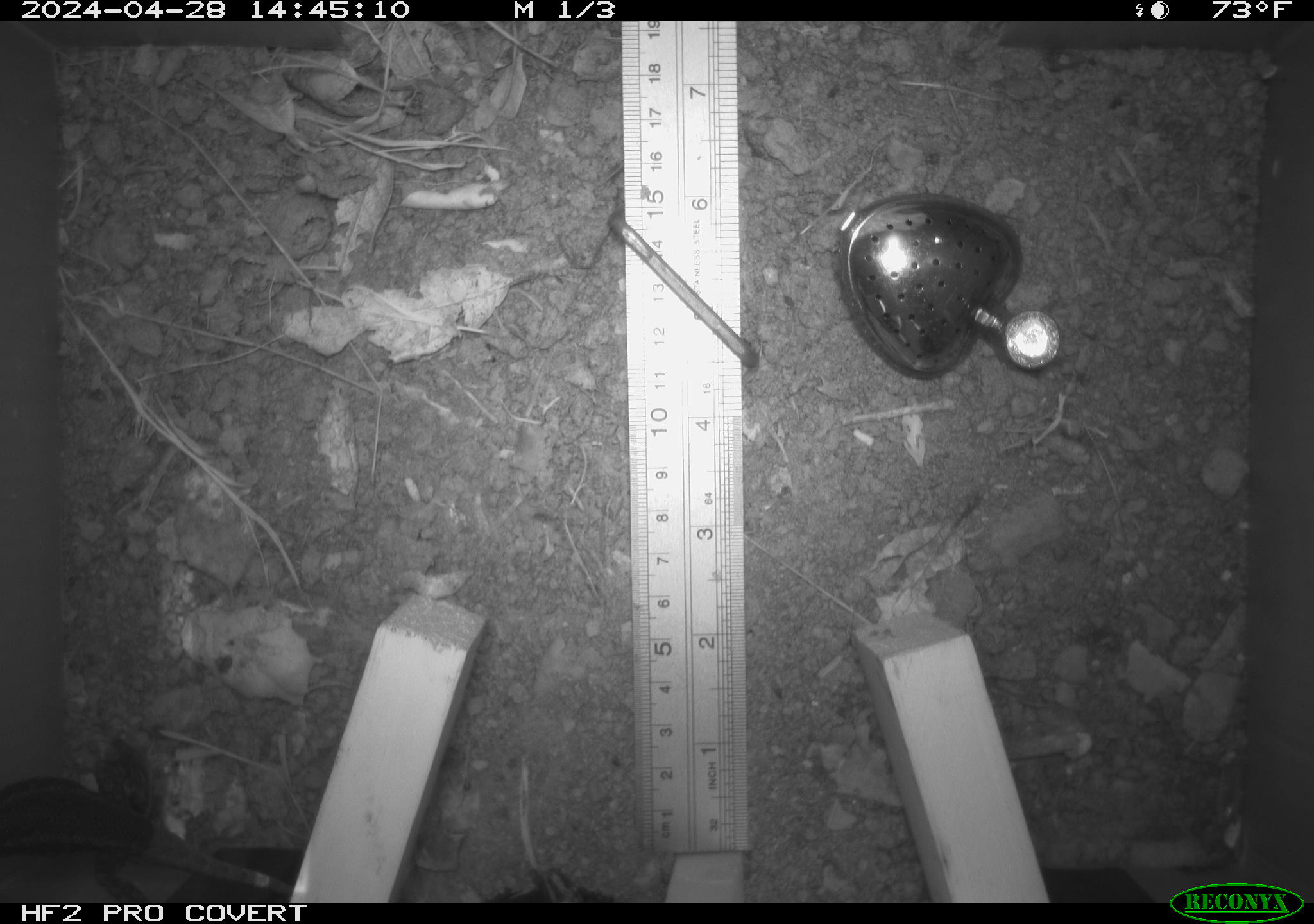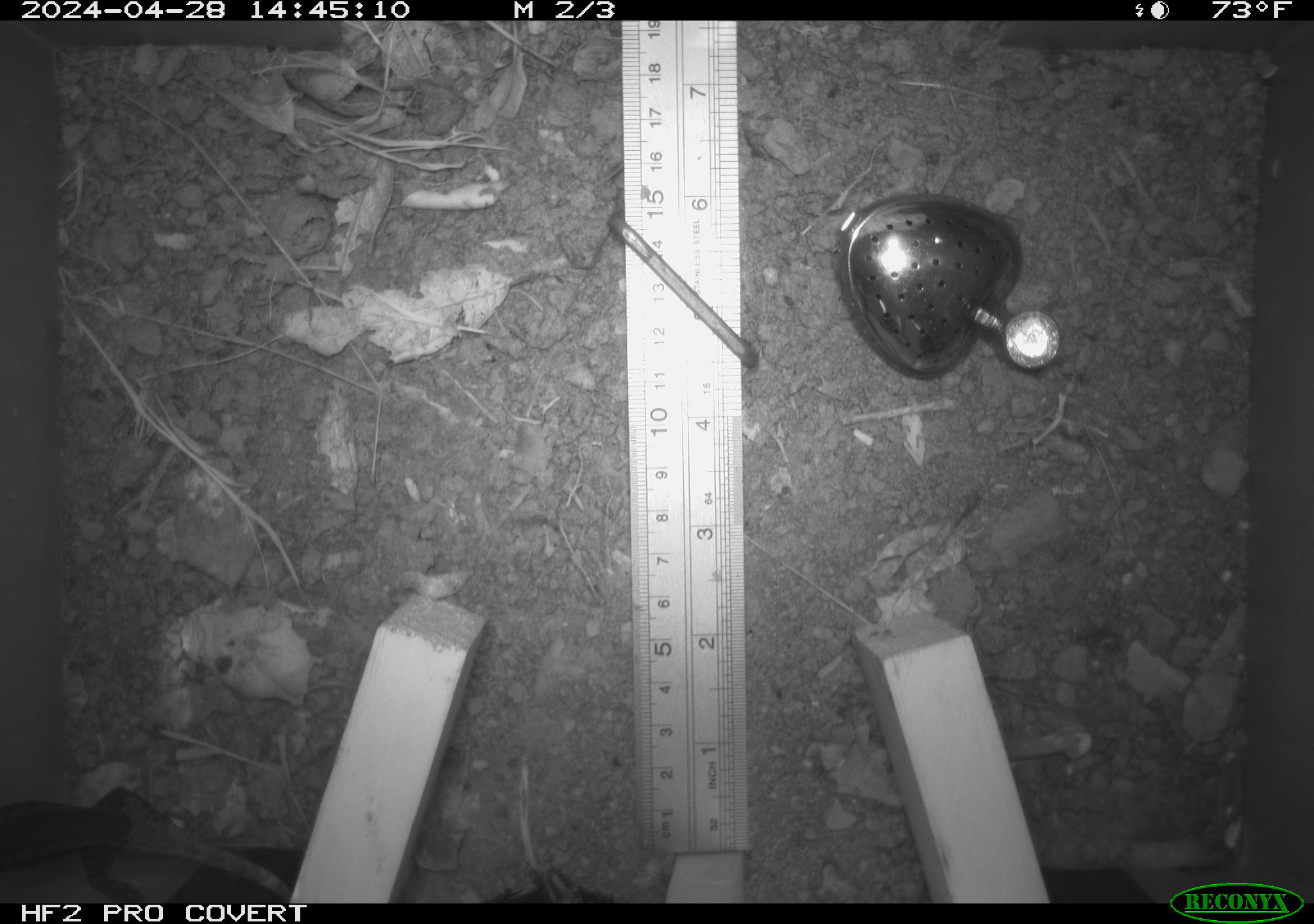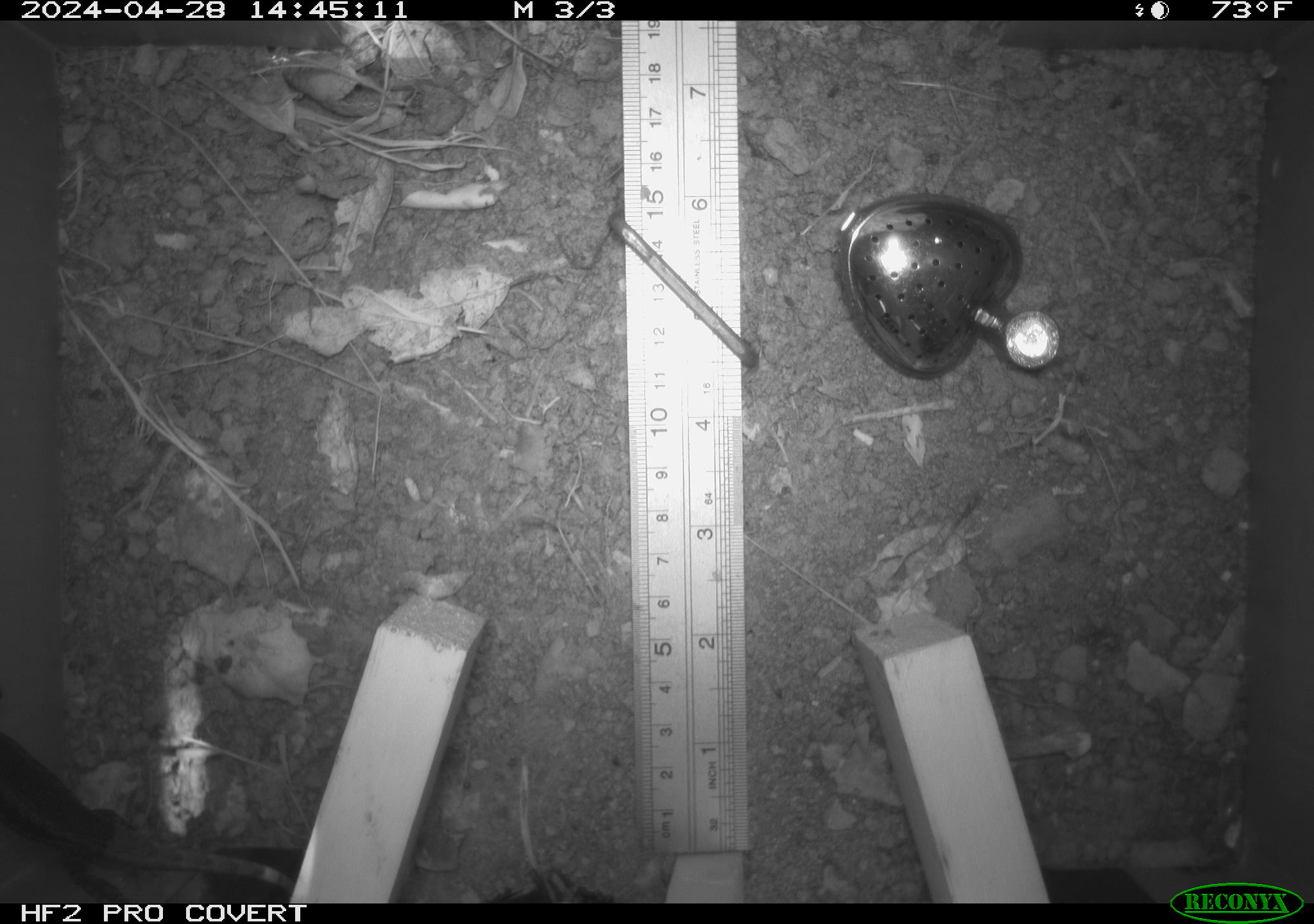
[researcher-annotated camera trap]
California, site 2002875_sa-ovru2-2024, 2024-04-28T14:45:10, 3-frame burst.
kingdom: Animalia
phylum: Chordata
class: Reptilia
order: Squamata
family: Phrynosomatidae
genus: Sceloporus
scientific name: Sceloporus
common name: spiny lizards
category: sceloporus species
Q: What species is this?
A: Sceloporus species (spiny lizards) (Sceloporus).